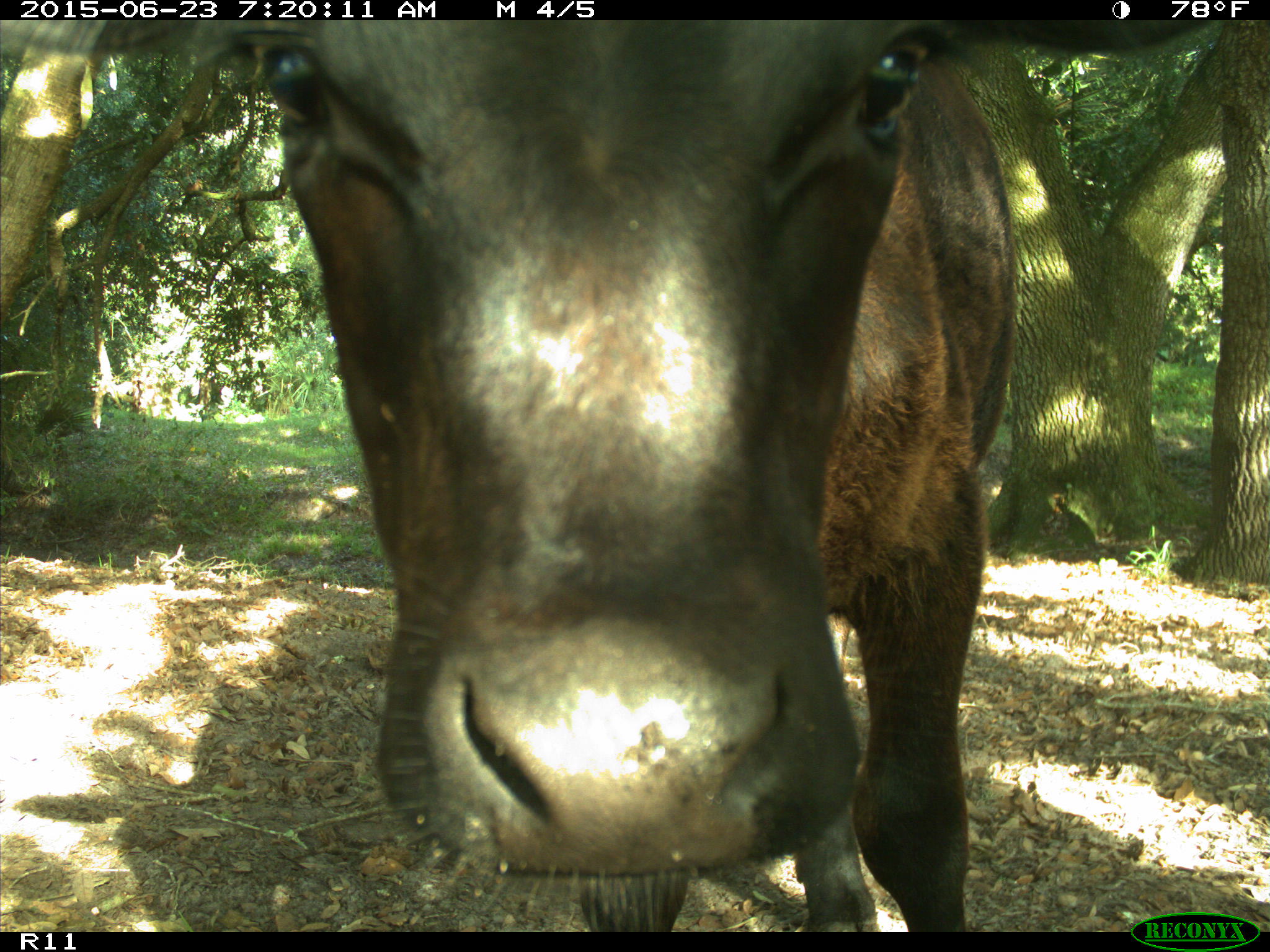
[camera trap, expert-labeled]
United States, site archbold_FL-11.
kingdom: Animalia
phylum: Chordata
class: Mammalia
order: Artiodactyla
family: Bovidae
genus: Bos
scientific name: Bos taurus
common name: domestic cow